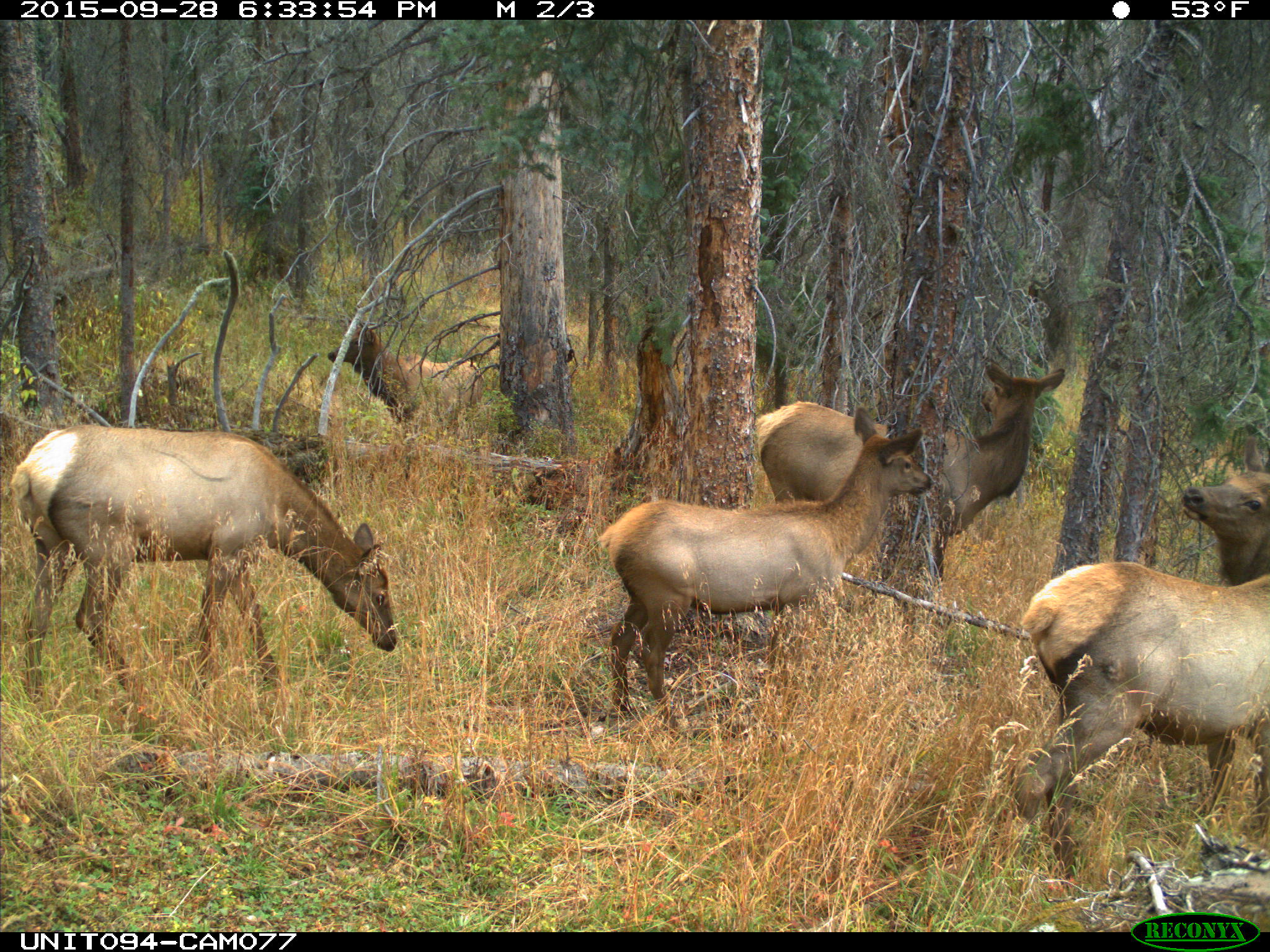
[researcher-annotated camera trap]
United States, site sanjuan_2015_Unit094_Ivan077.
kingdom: Animalia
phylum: Chordata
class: Mammalia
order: Artiodactyla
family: Cervidae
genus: Cervus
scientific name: Cervus elaphus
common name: red deer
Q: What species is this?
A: Cervus elaphus (red deer).